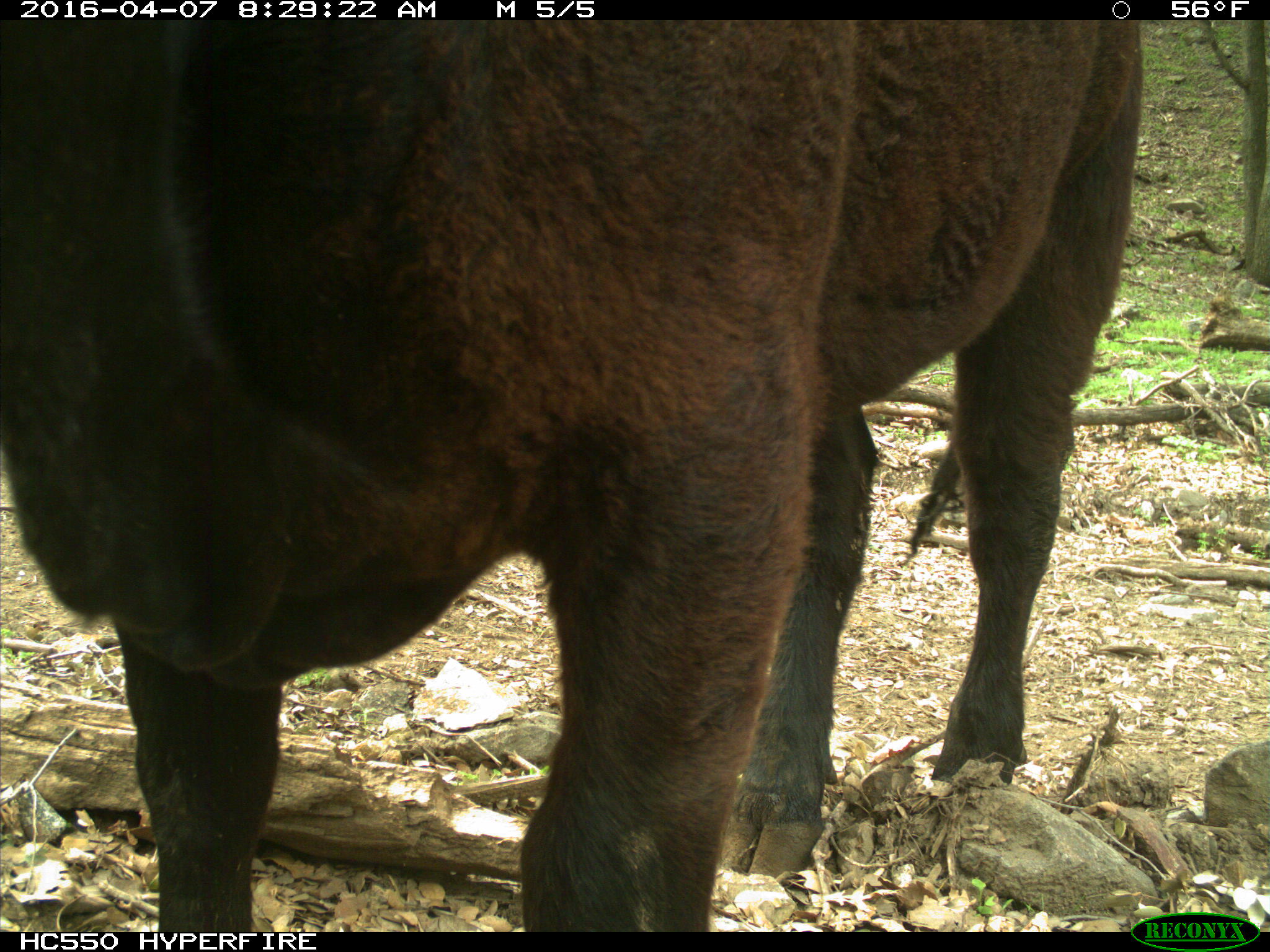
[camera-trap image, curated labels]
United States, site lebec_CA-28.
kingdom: Animalia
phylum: Chordata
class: Mammalia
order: Artiodactyla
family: Bovidae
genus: Bos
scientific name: Bos taurus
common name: domestic cow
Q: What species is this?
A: Bos taurus (domestic cow).